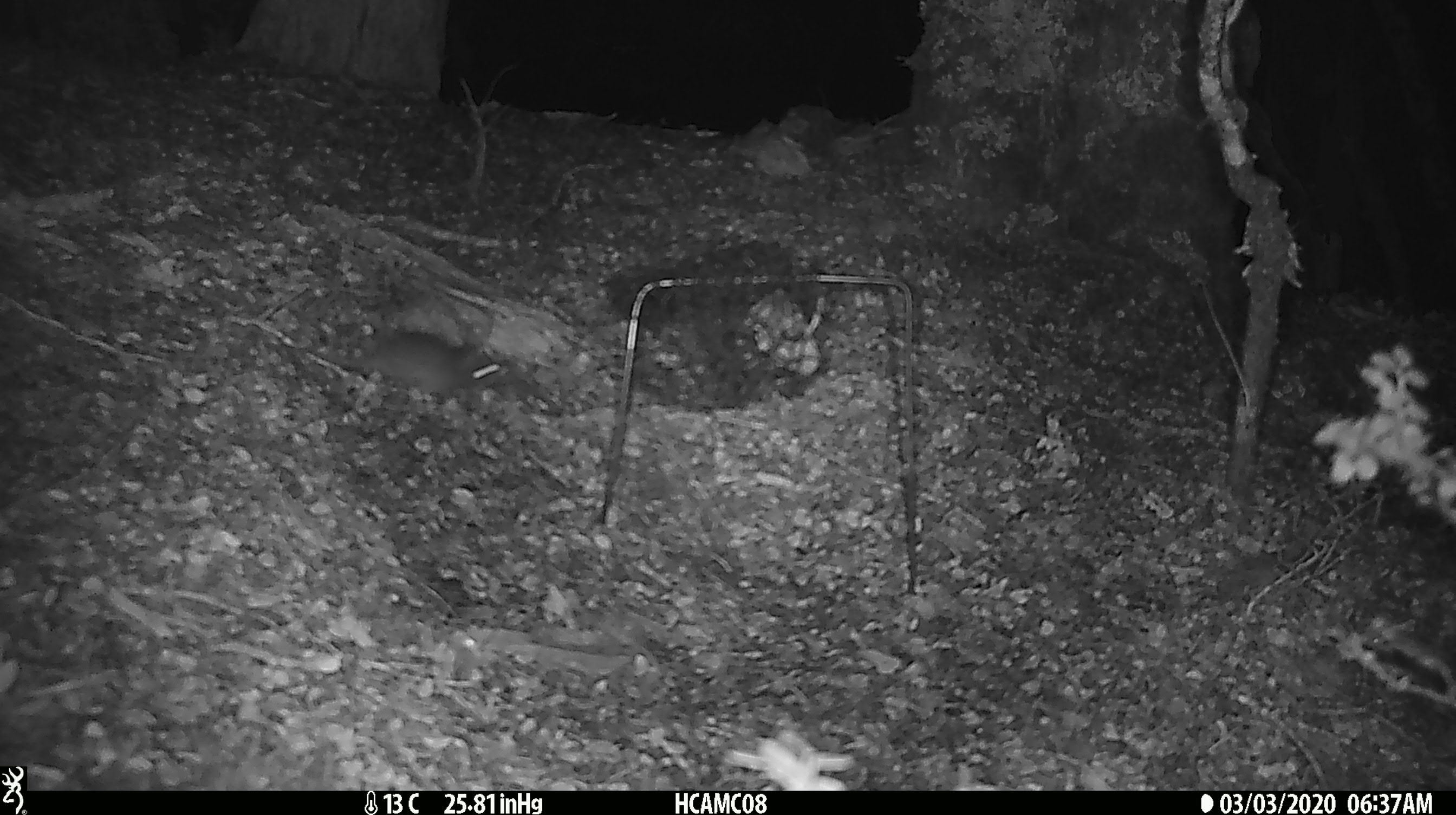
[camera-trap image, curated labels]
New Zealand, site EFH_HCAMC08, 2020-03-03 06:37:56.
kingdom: Animalia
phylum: Chordata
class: Mammalia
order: Rodentia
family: Muridae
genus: Mus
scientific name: Mus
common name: mouse